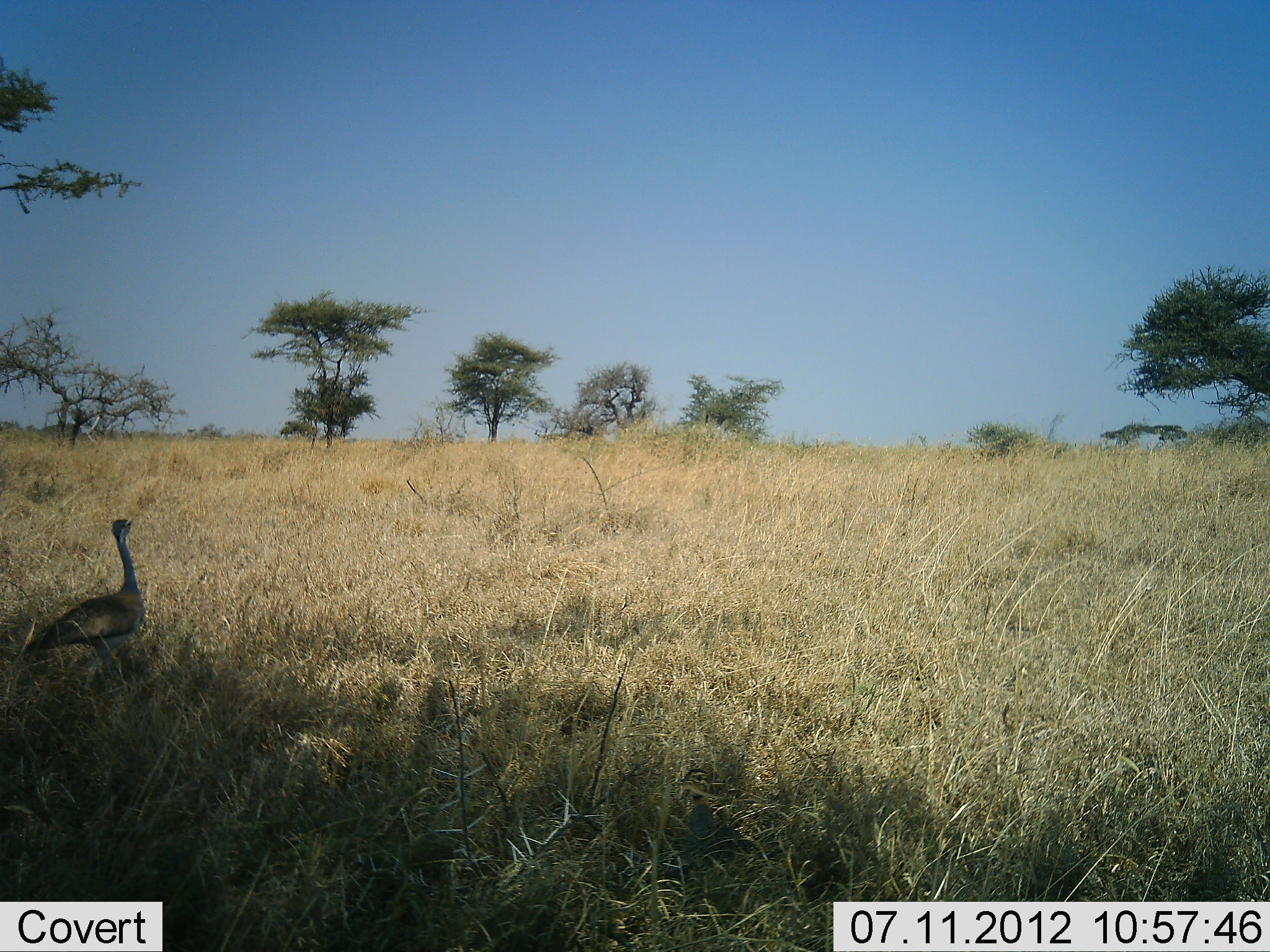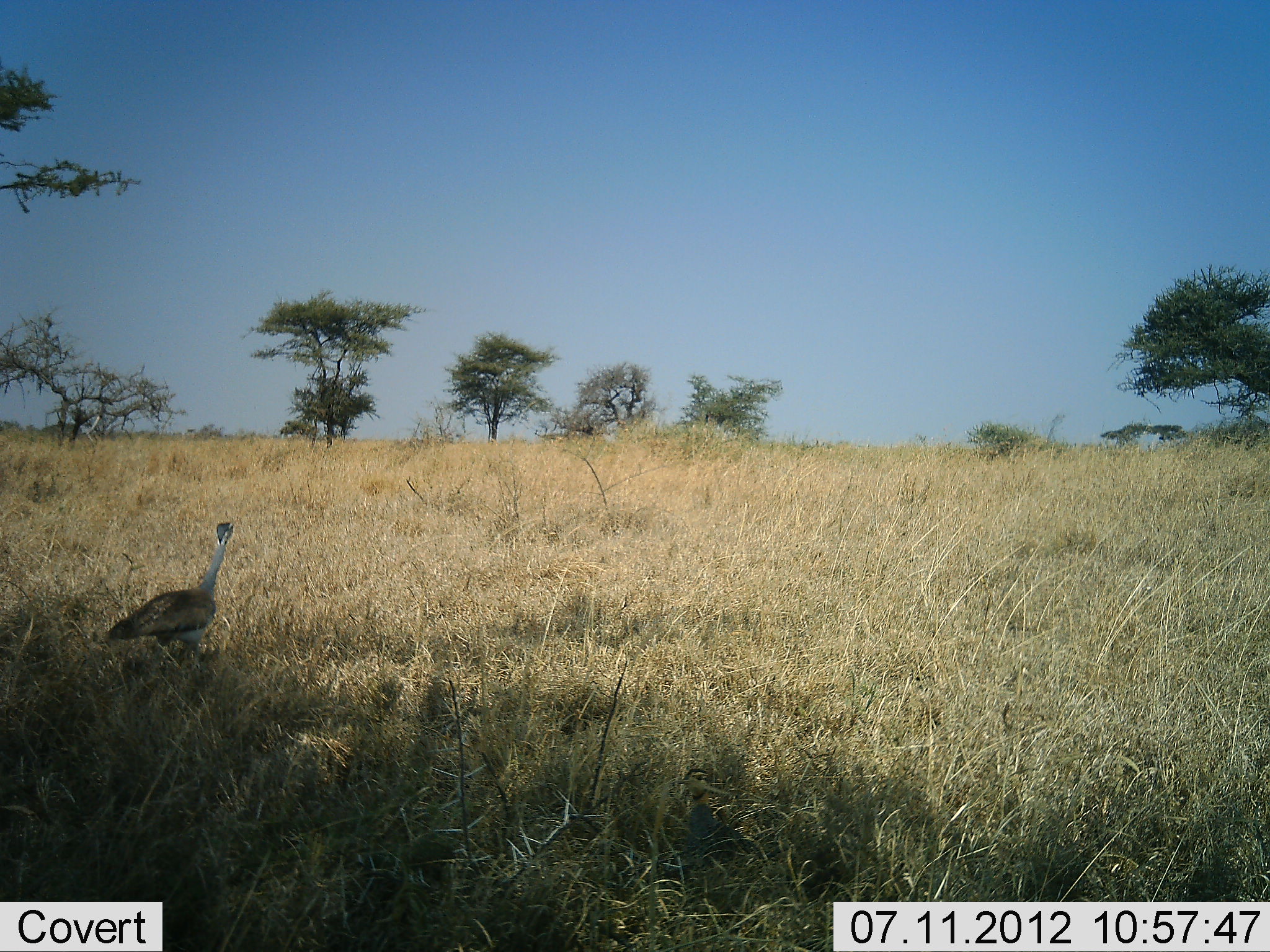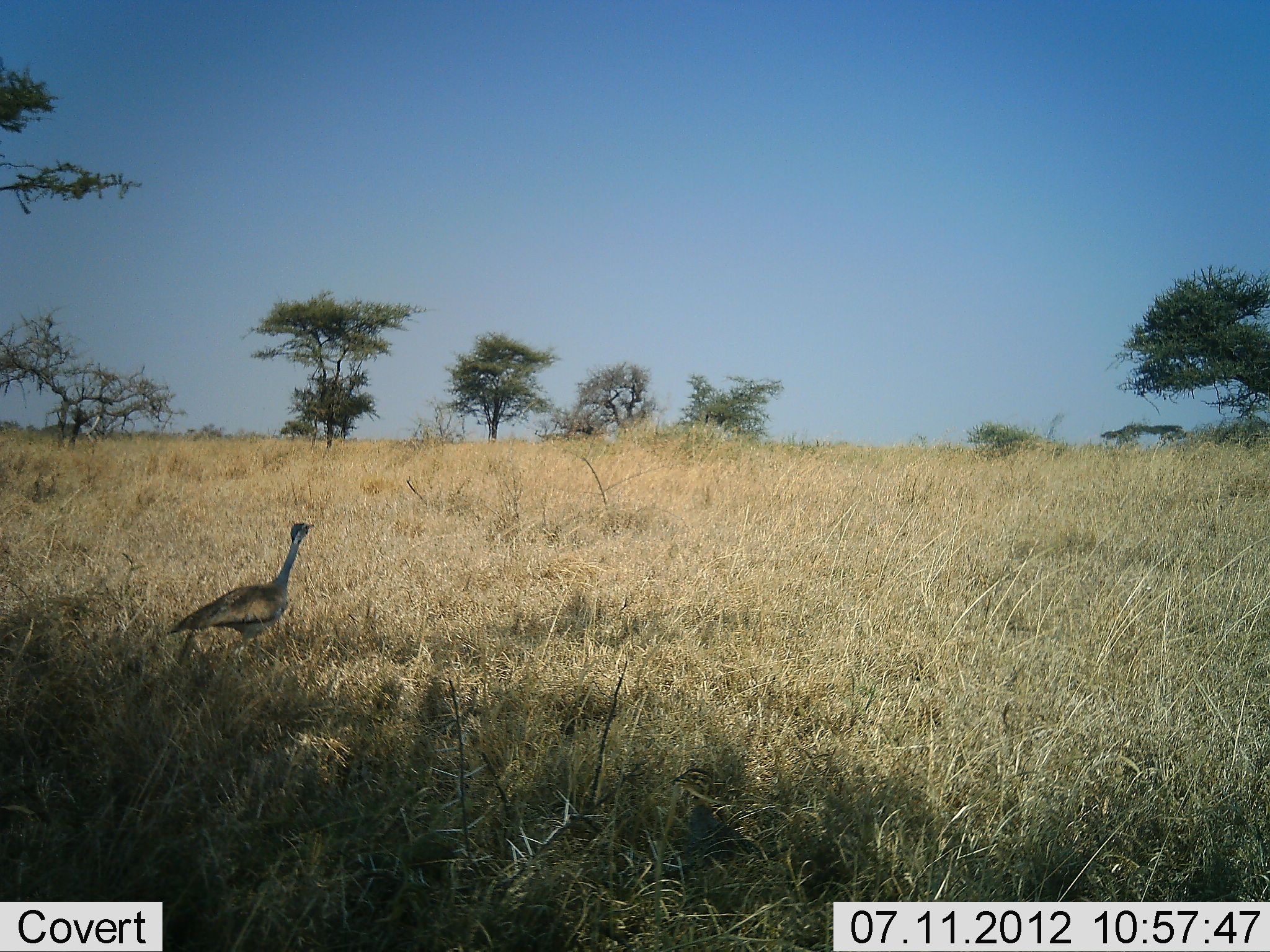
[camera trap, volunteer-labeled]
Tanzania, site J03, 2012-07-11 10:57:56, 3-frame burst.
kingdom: Animalia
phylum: Chordata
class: Aves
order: Otidiformes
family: Otididae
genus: Ardeotis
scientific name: Ardeotis kori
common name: kori bustard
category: koribustard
Koribustard (kori bustard) (Ardeotis kori), count 1. Behavior (volunteer vote fractions): standing 10%, resting 10%, moving 90%, interacting 0%. Young present (vote fraction): 0%. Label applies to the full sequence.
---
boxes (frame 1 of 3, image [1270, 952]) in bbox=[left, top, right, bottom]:
animal: bbox=[25, 517, 147, 703]; bbox=[679, 769, 751, 874]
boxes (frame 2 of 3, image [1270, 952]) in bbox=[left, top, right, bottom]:
animal: bbox=[98, 521, 235, 677]; bbox=[676, 768, 757, 871]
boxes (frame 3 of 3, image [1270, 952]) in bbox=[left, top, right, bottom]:
animal: bbox=[168, 521, 314, 663]; bbox=[672, 767, 765, 871]